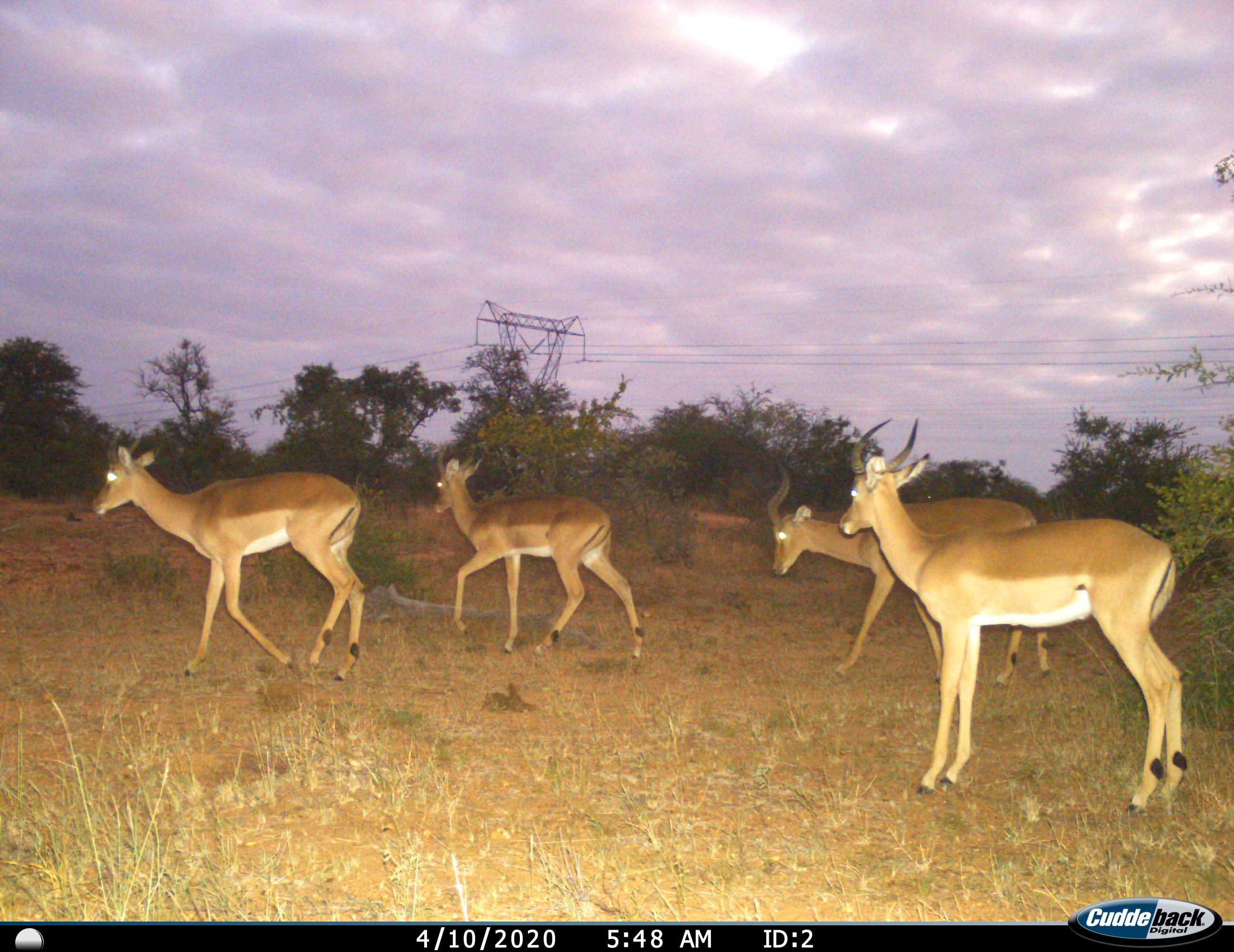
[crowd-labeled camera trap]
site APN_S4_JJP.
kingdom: Animalia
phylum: Chordata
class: Mammalia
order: Artiodactyla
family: Bovidae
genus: Aepyceros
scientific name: Aepyceros melampus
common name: impala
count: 4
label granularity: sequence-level